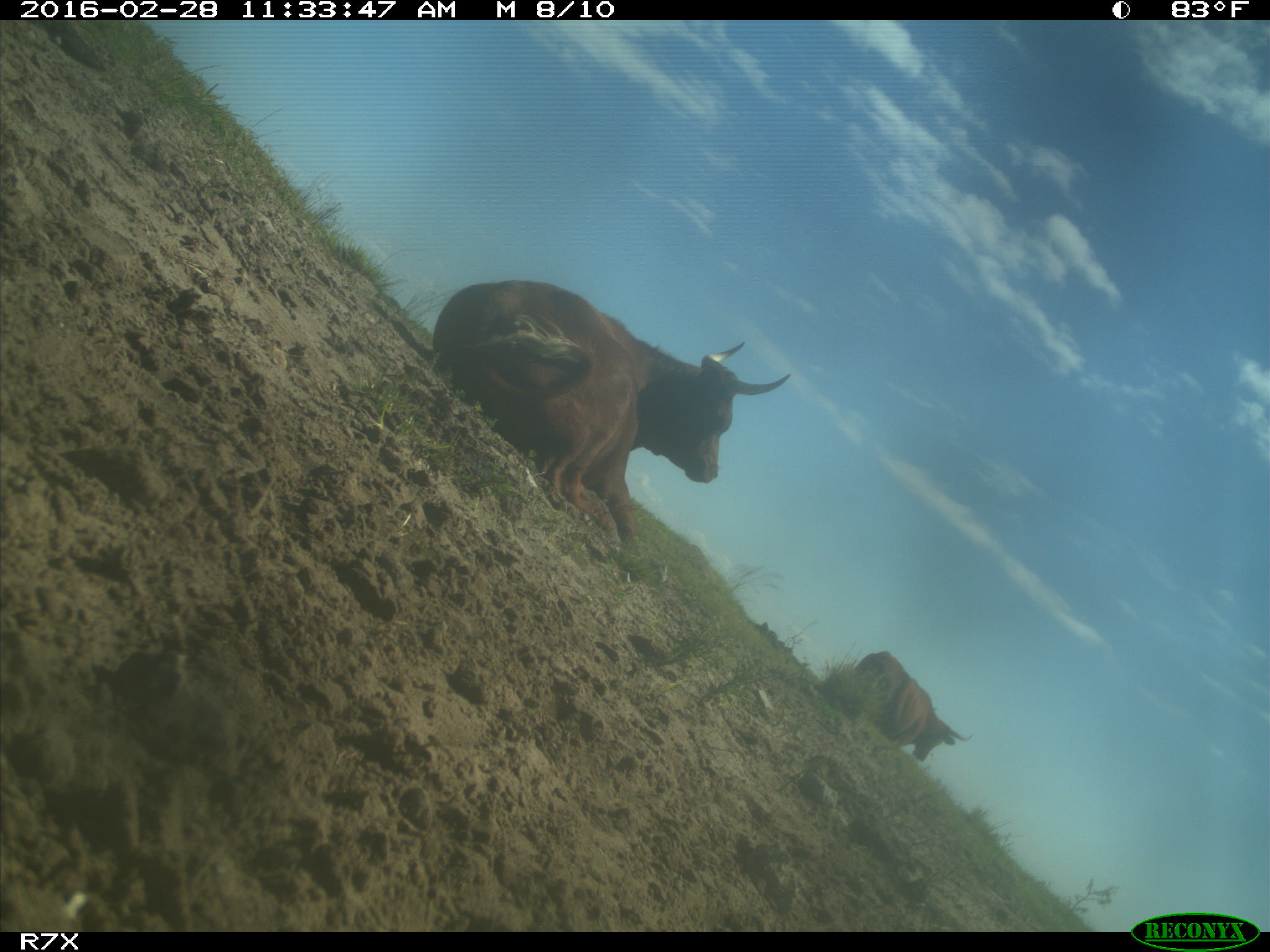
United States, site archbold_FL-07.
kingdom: Animalia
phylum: Chordata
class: Mammalia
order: Artiodactyla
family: Bovidae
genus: Bos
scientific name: Bos taurus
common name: domestic cow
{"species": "Bos taurus (domestic cow)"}